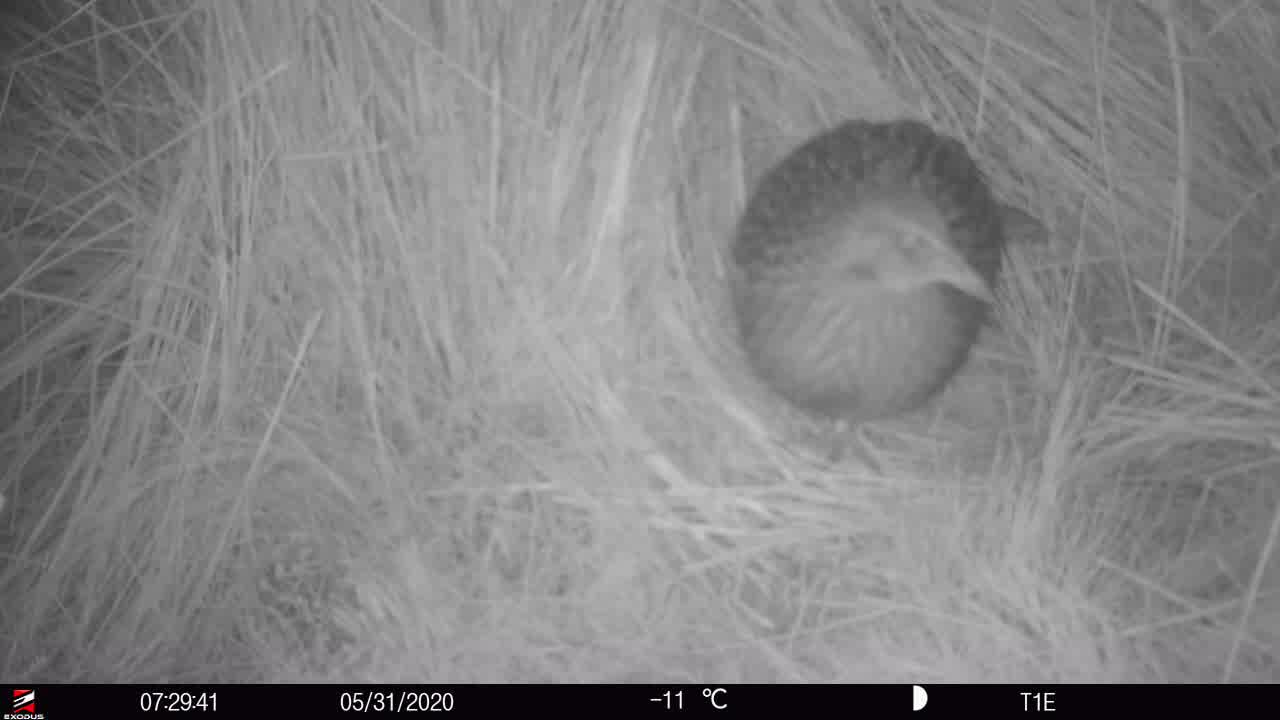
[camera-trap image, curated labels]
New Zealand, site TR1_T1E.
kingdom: Animalia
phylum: Chordata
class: Aves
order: Gruiformes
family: Rallidae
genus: Gallirallus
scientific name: Gallirallus australis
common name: weka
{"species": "weka (Gallirallus australis)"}